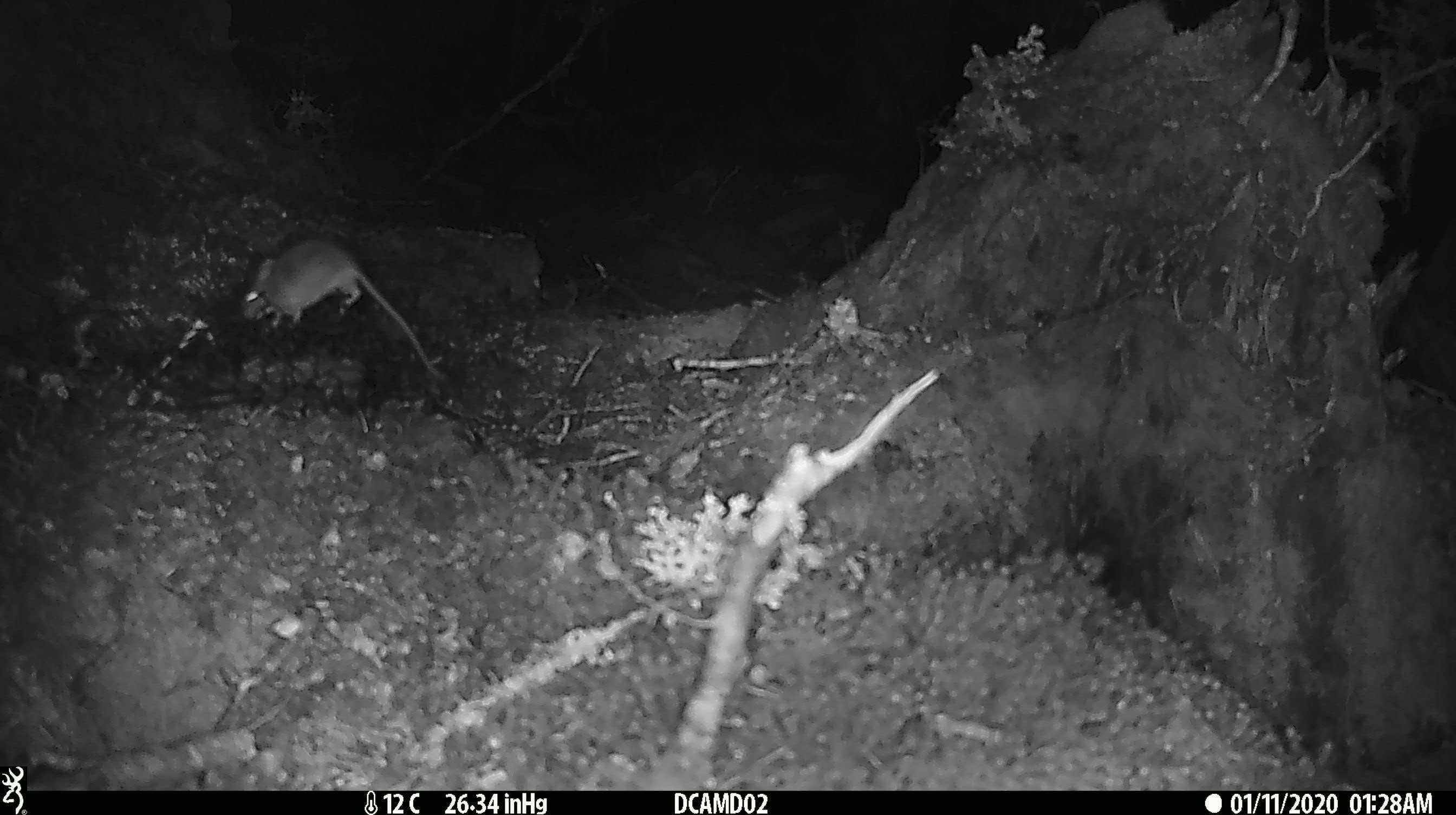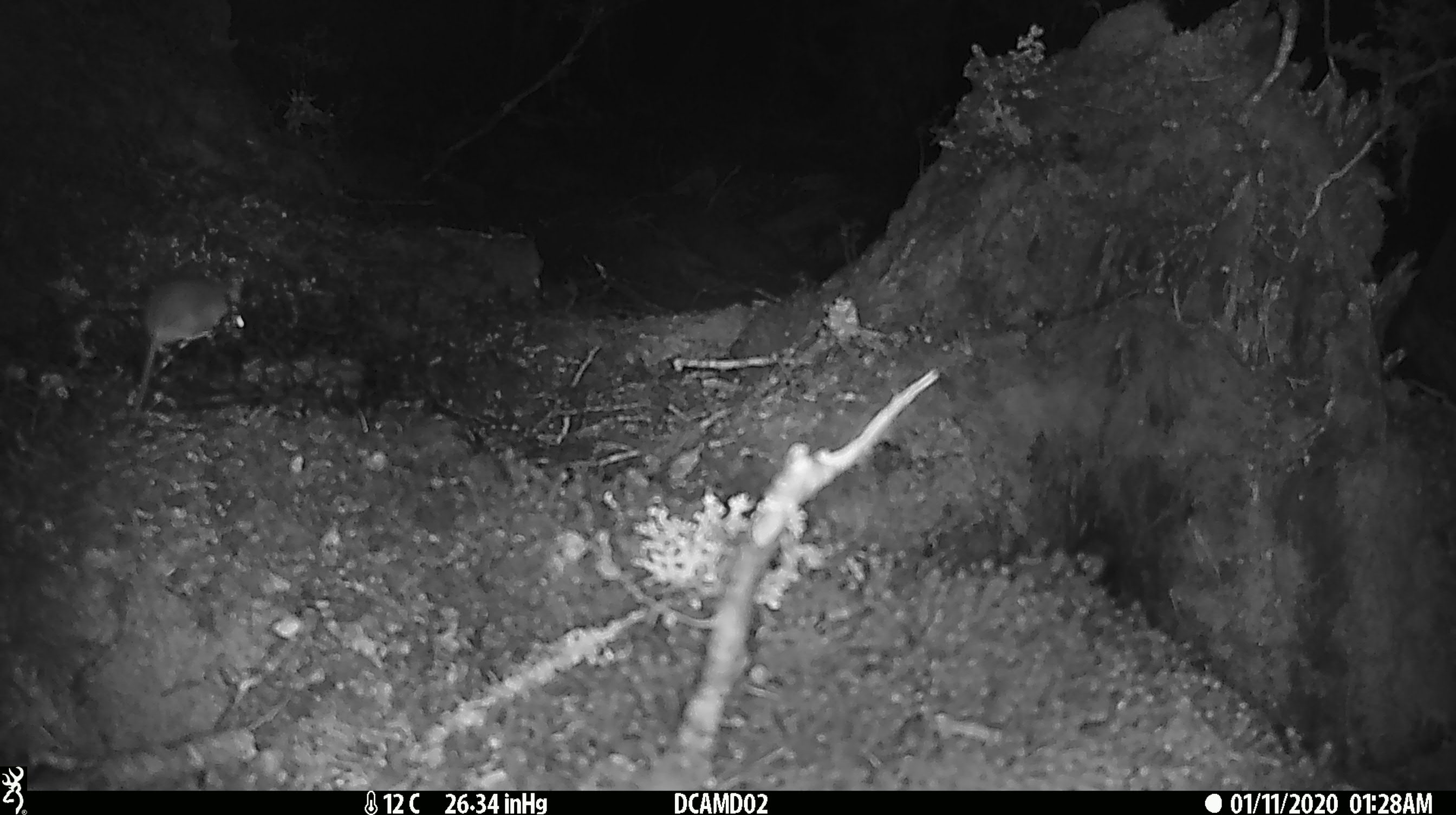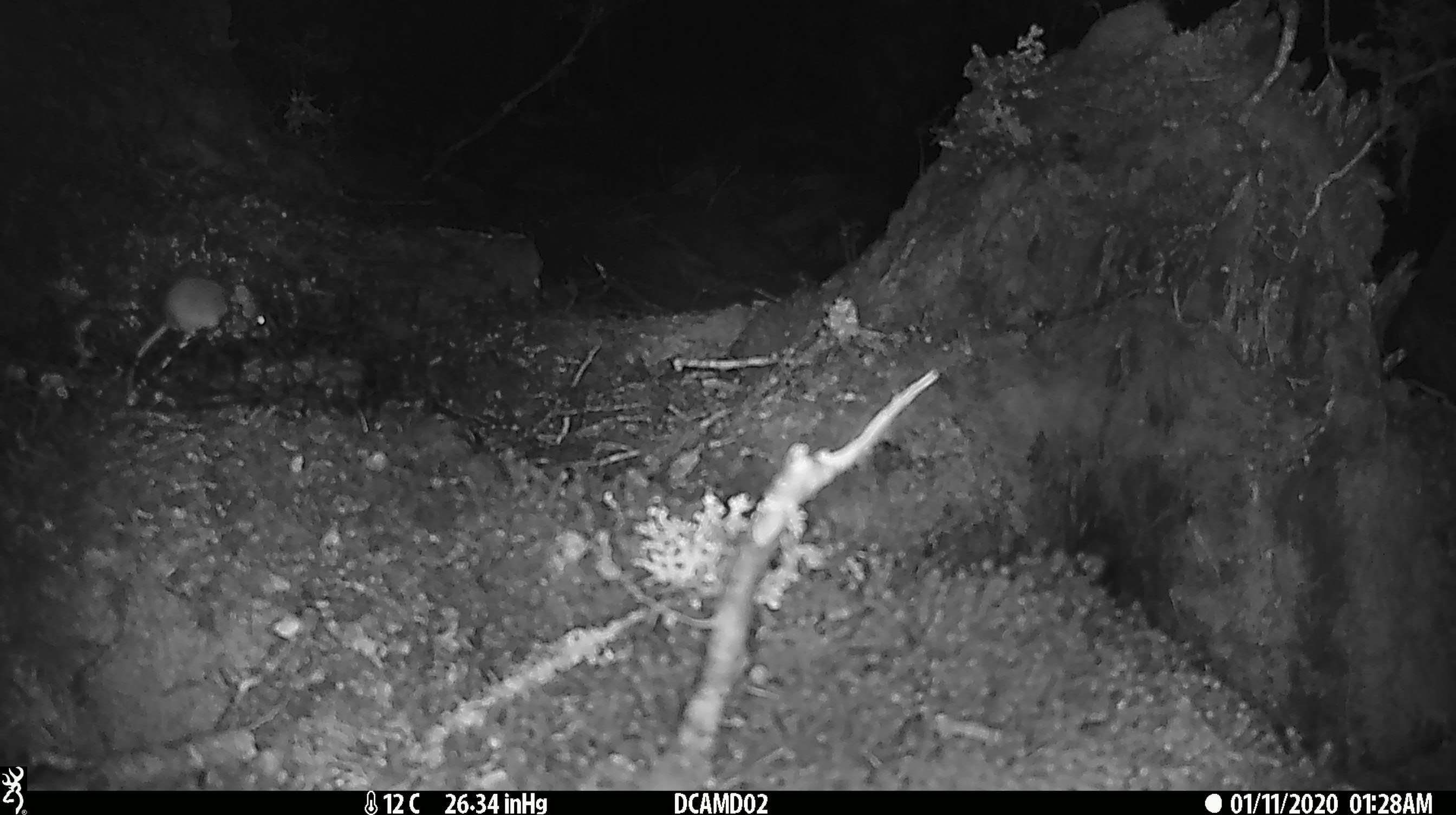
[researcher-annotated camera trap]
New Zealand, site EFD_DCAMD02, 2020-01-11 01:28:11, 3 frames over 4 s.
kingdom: Animalia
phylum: Chordata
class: Mammalia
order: Rodentia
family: Muridae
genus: Mus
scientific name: Mus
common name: mouse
Mouse (Mus).